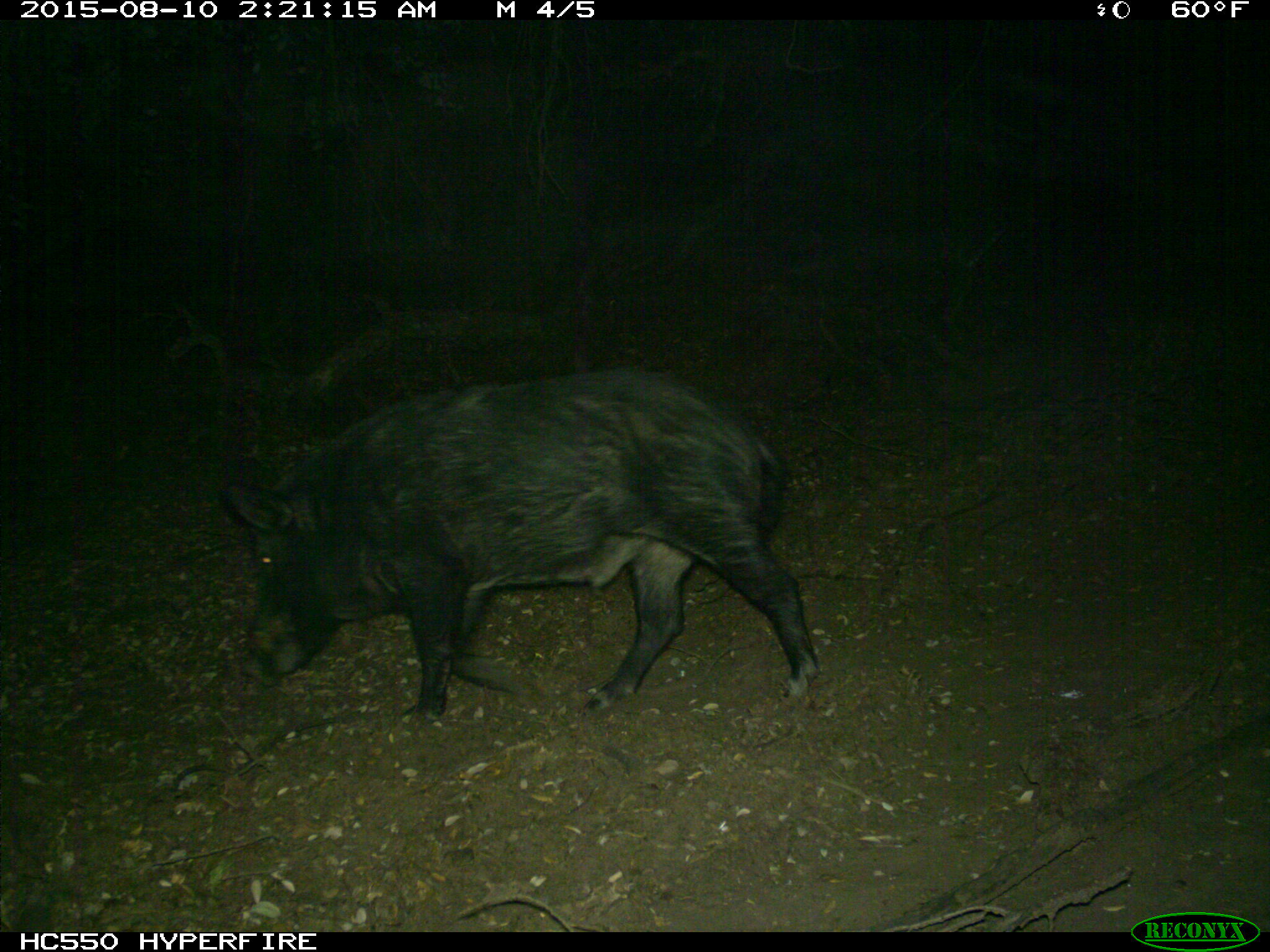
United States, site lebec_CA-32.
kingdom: Animalia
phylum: Chordata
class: Mammalia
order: Artiodactyla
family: Suidae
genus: Sus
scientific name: Sus scrofa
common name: wild boar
Sus scrofa (wild boar).